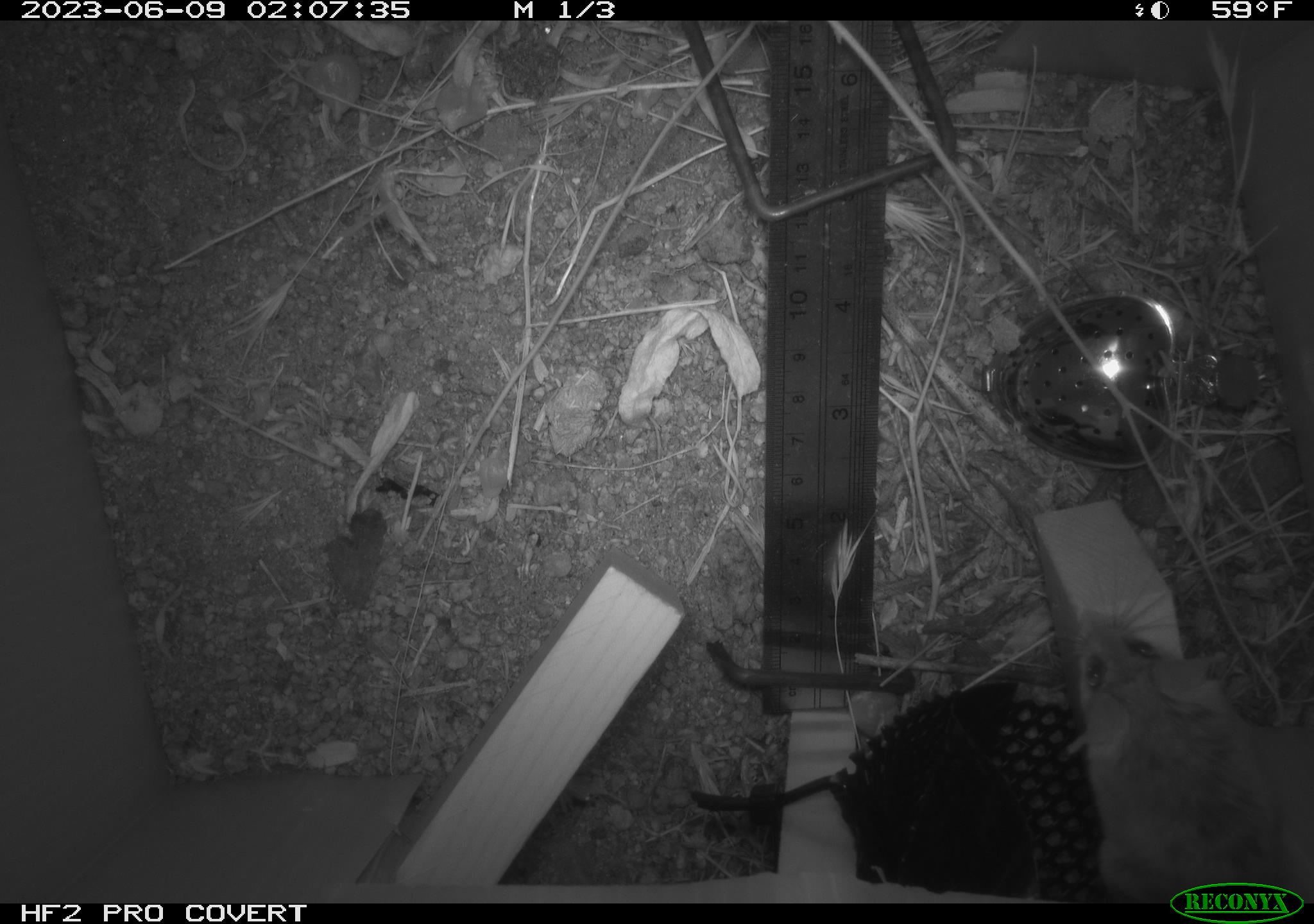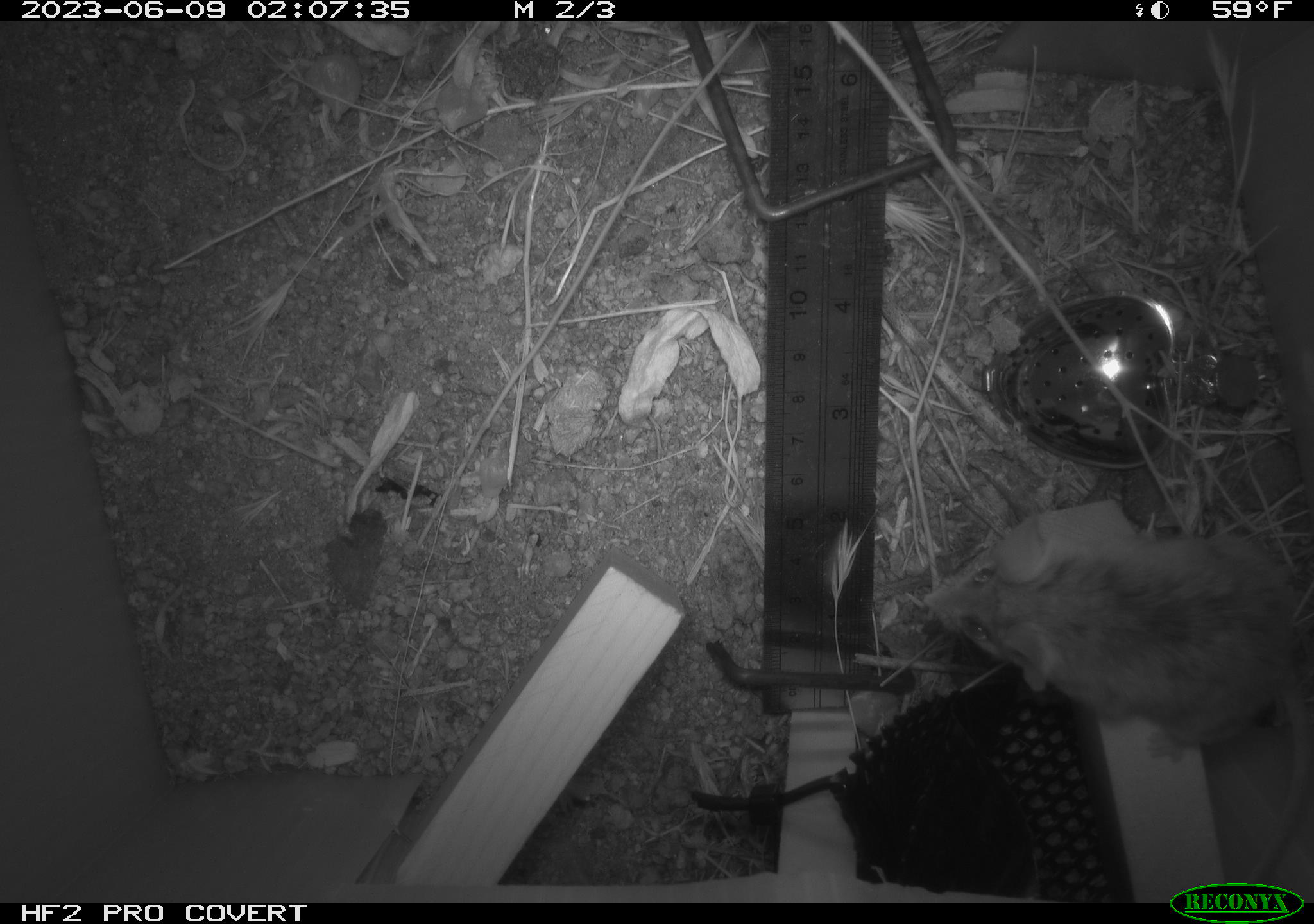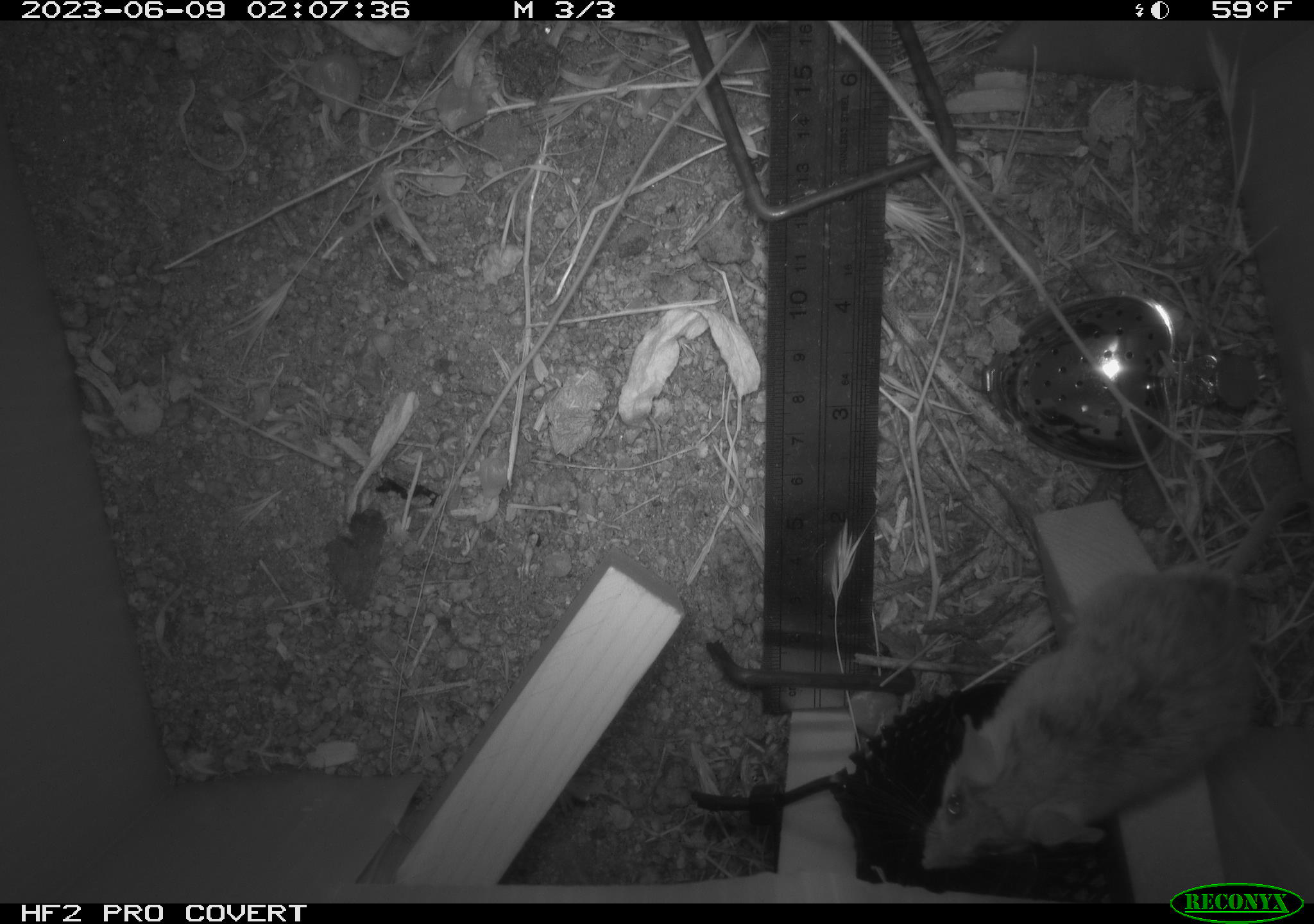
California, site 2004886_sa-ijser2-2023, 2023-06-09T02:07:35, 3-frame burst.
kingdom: Animalia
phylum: Chordata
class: Mammalia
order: Rodentia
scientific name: Rodentia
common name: mouse species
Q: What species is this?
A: Mouse species (Rodentia).